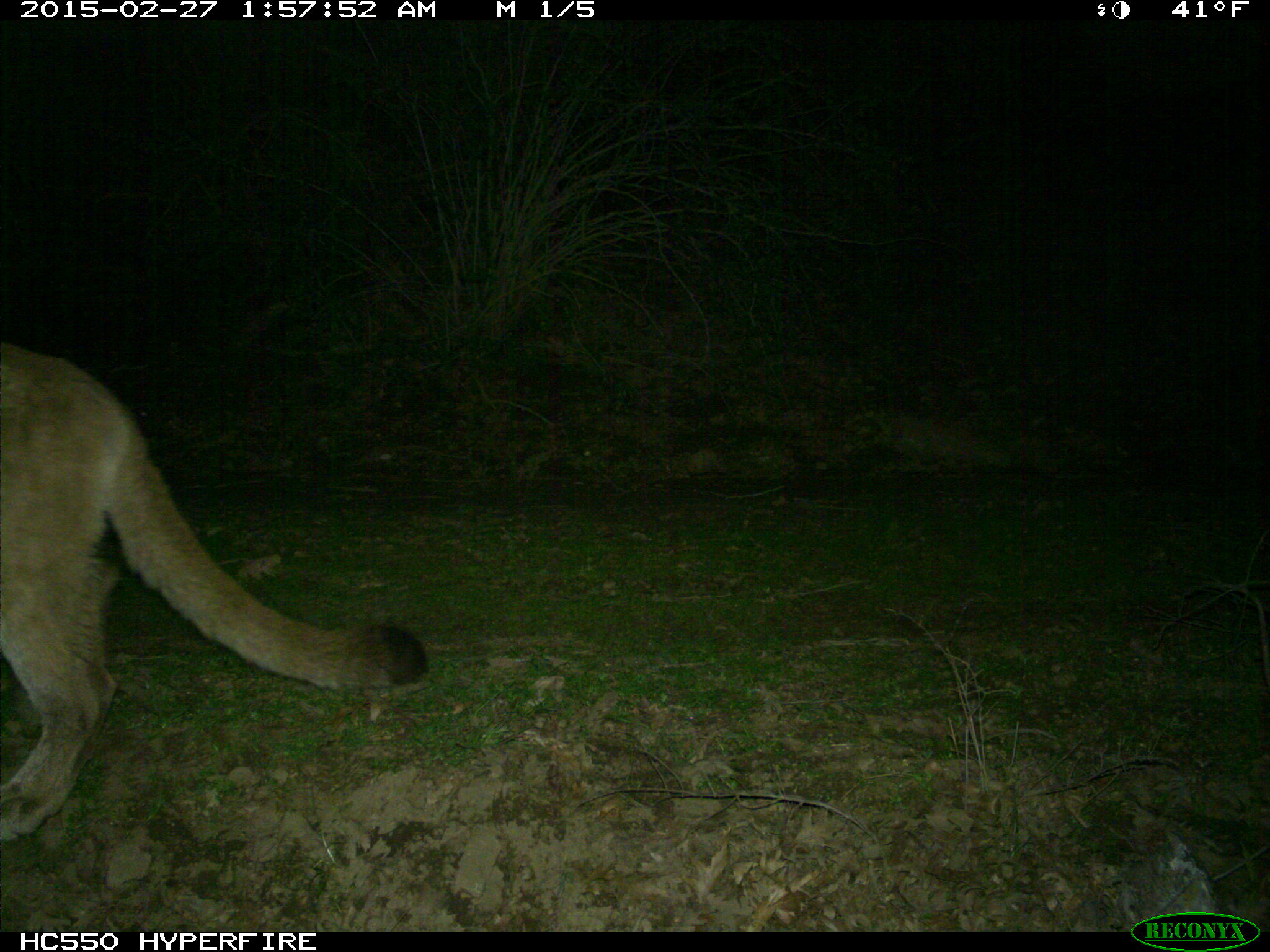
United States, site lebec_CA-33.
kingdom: Animalia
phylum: Chordata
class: Mammalia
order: Carnivora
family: Felidae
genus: Puma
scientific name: Puma concolor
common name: mountain lion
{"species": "Puma concolor (mountain lion)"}